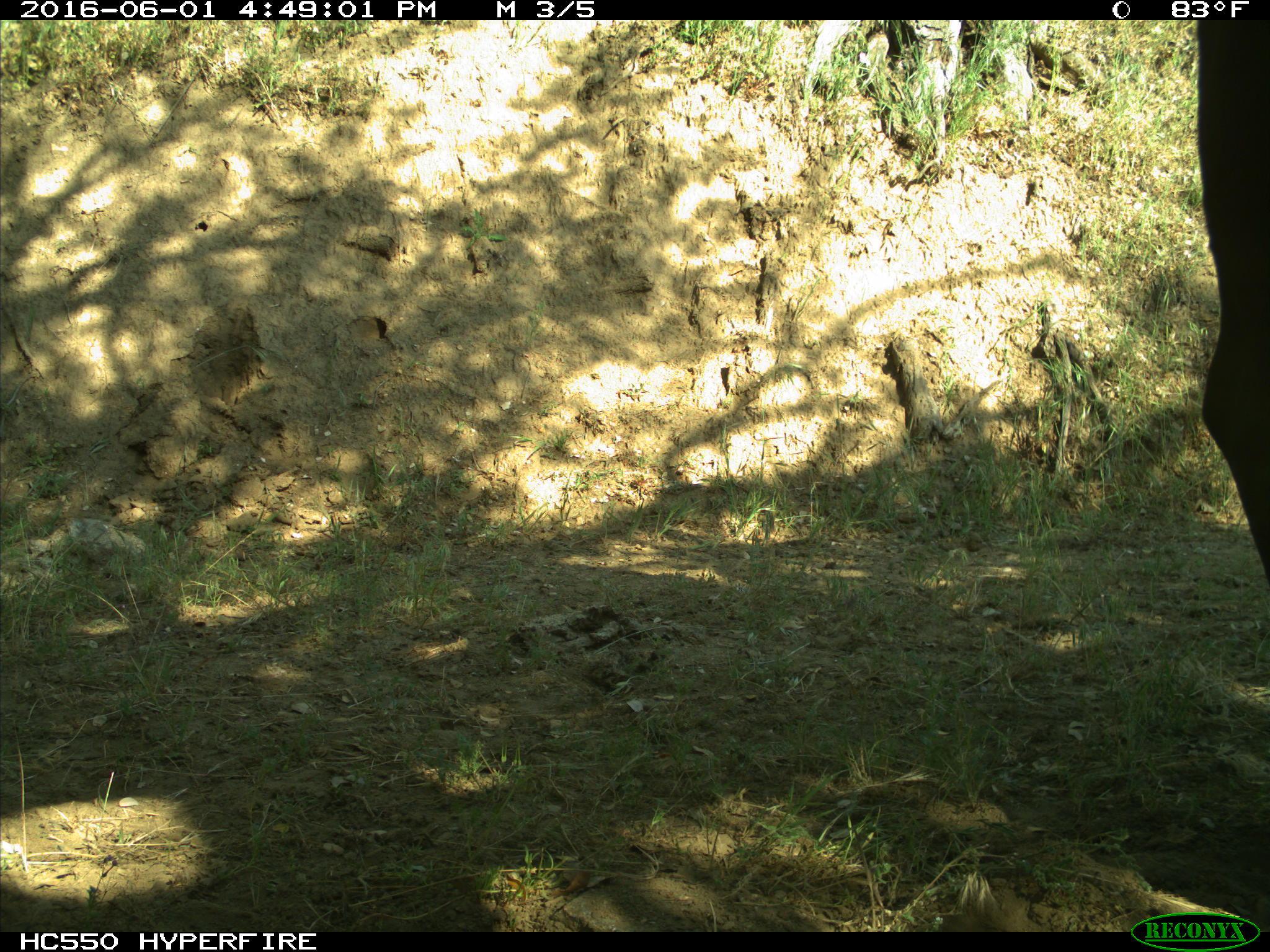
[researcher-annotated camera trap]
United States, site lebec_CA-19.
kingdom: Animalia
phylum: Chordata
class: Mammalia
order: Artiodactyla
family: Bovidae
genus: Bos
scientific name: Bos taurus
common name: domestic cow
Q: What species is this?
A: Bos taurus (domestic cow).